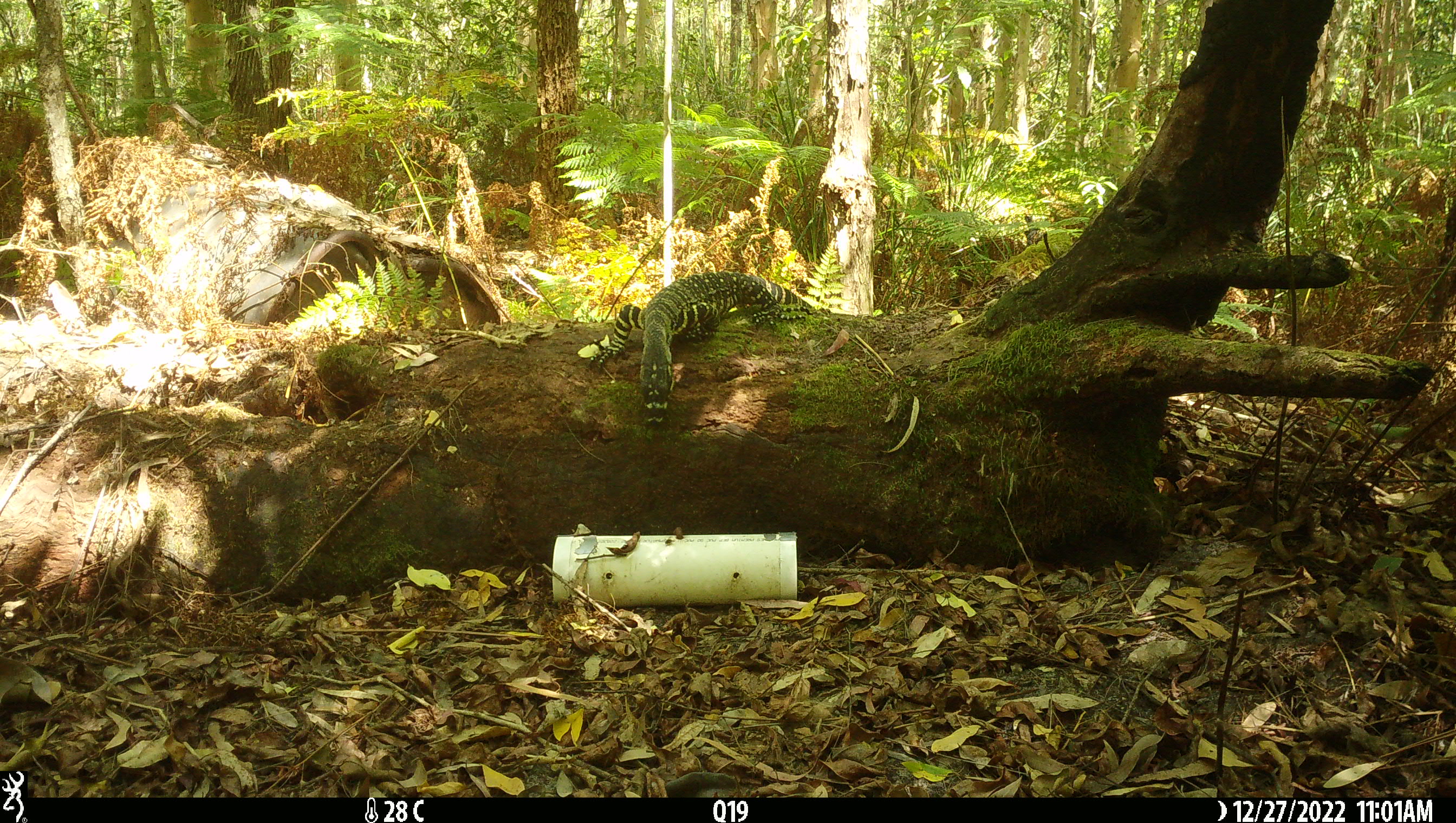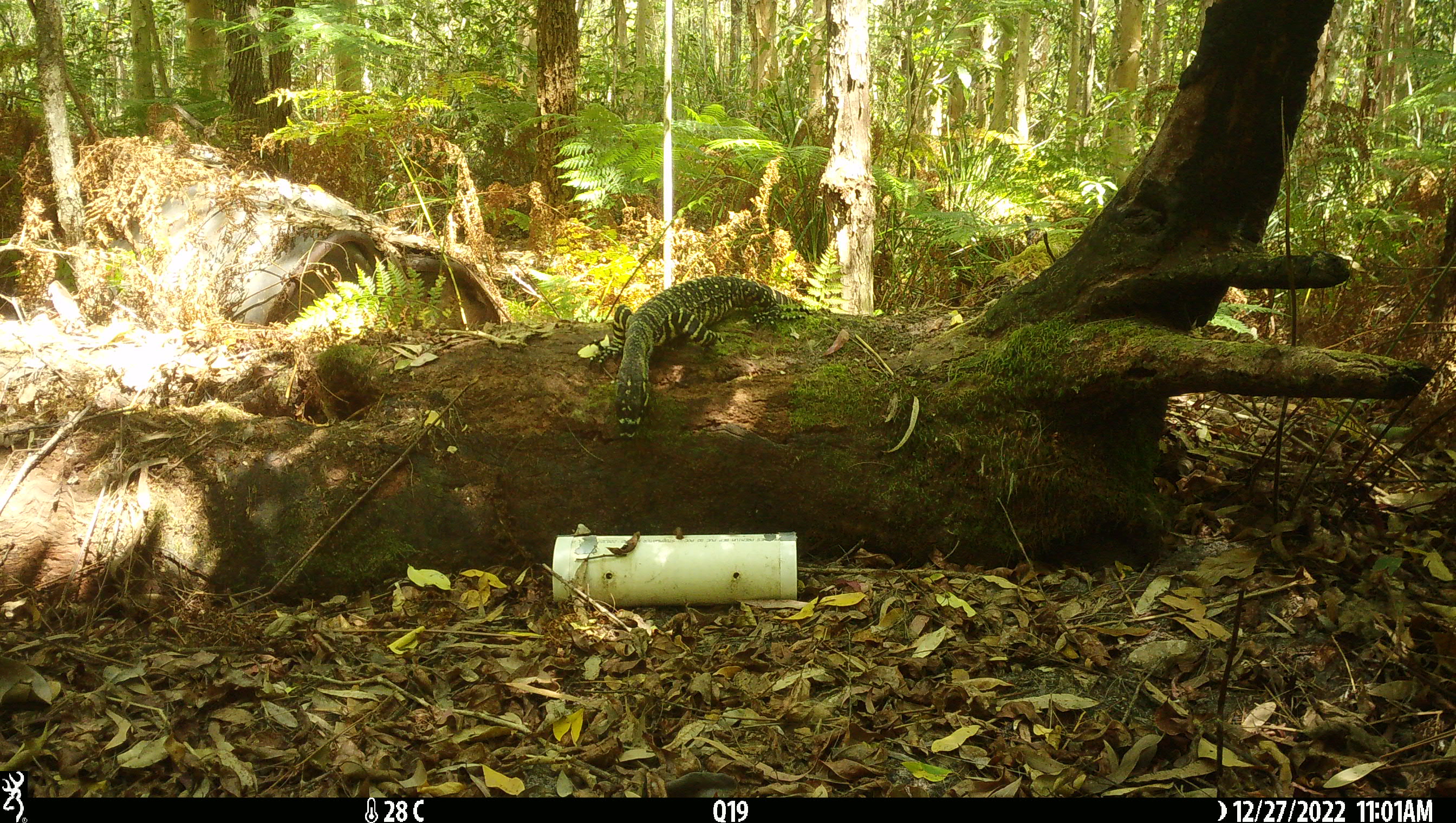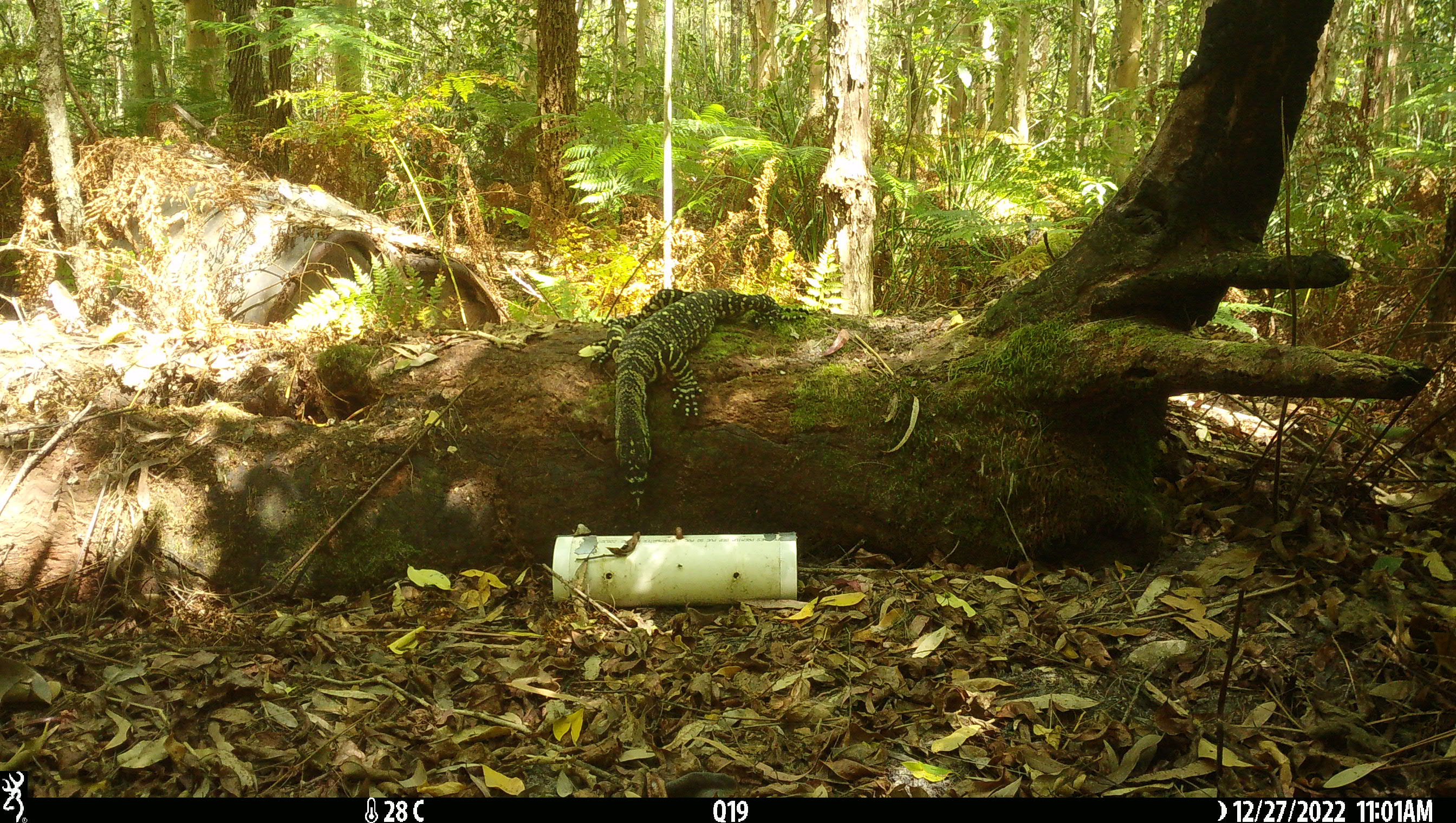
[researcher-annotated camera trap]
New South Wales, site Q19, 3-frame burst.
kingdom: Animalia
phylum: Chordata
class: Reptilia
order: Squamata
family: Varanidae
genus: Varanus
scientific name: Varanus varius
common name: lace monitor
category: goanna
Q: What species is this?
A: Goanna (lace monitor) (Varanus varius).